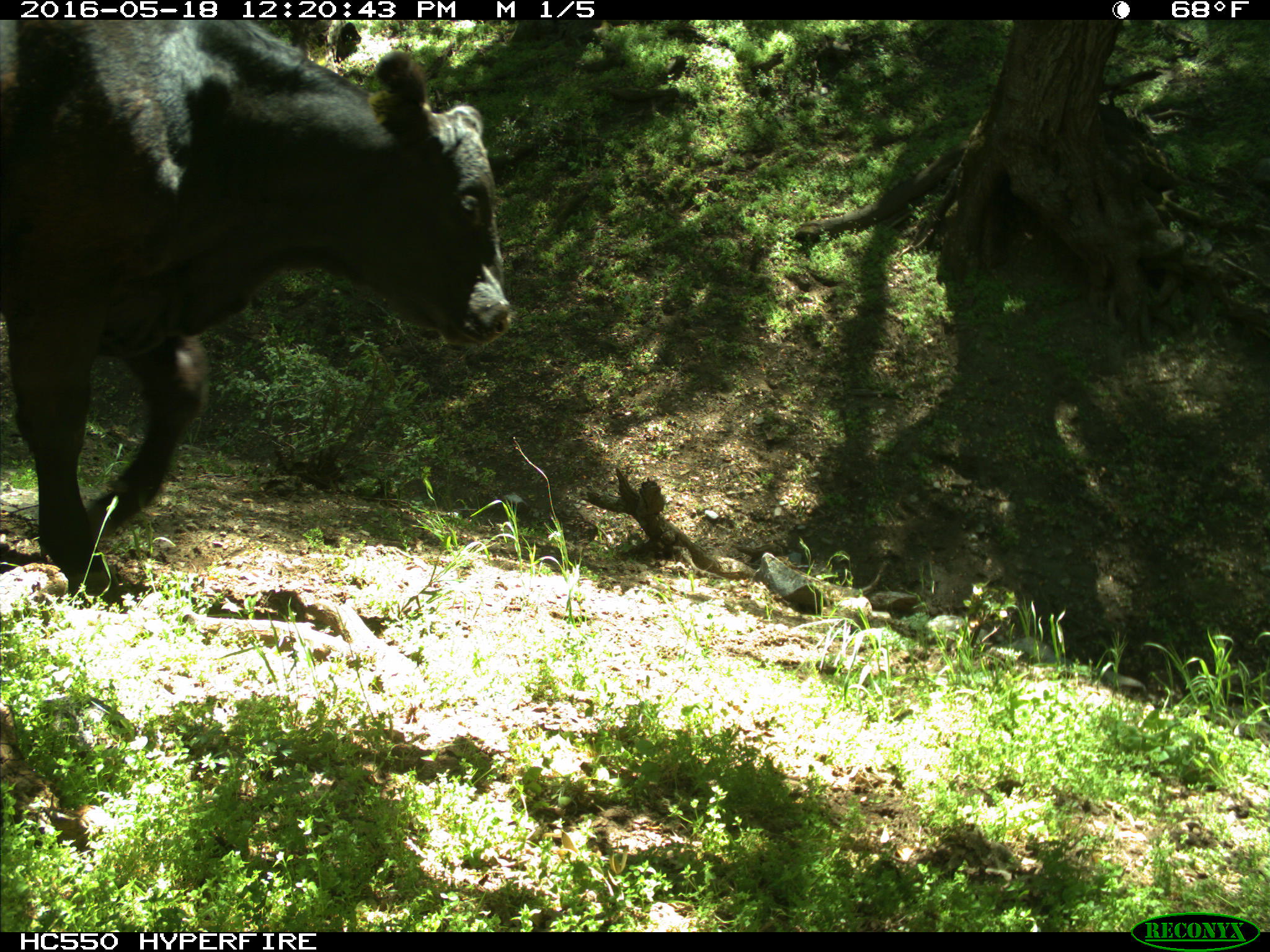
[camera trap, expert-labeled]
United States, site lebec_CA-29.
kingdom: Animalia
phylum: Chordata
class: Mammalia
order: Artiodactyla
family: Bovidae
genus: Bos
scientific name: Bos taurus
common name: domestic cow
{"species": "Bos taurus (domestic cow)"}